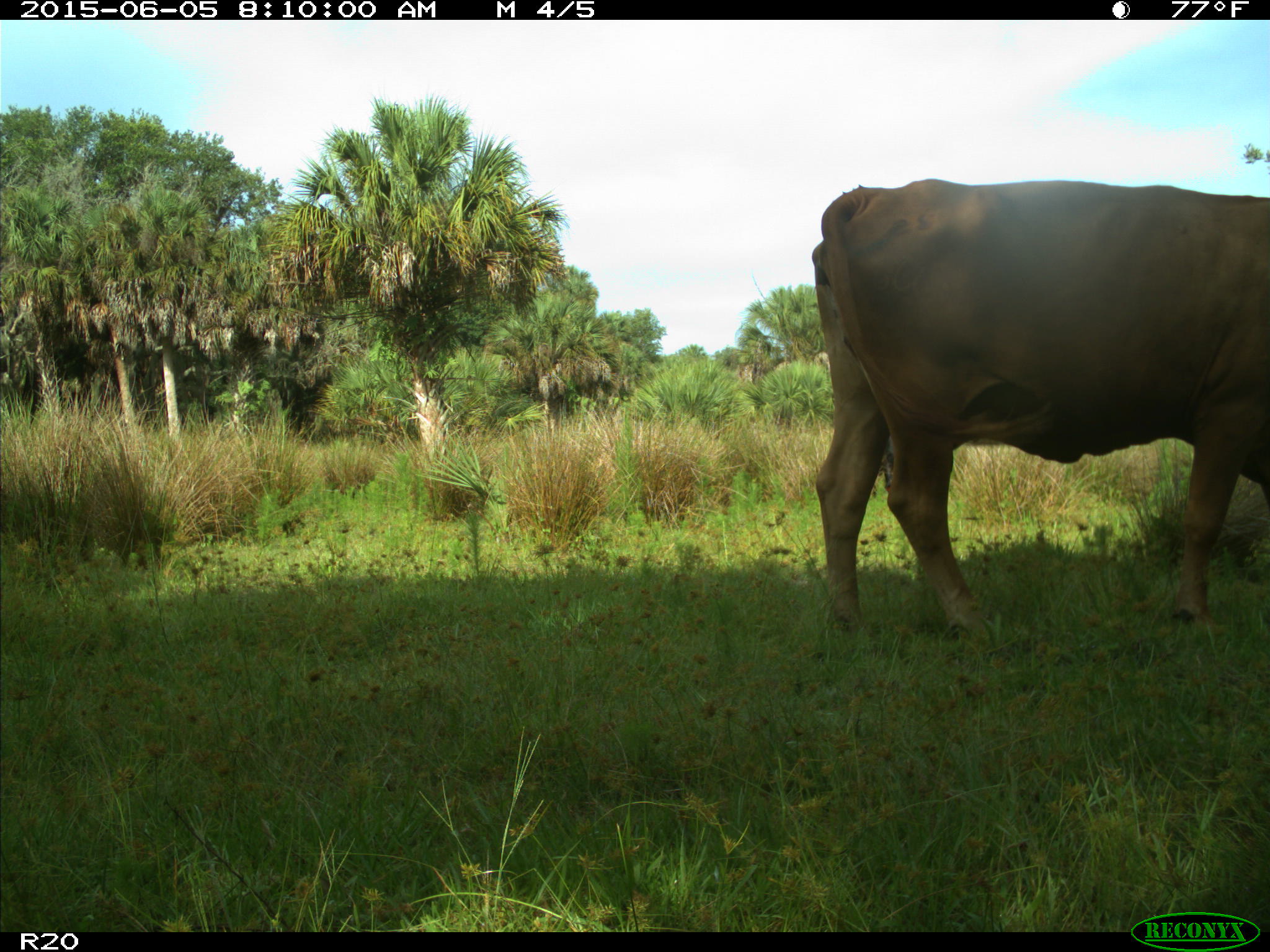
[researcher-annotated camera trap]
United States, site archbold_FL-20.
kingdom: Animalia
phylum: Chordata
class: Mammalia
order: Artiodactyla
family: Bovidae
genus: Bos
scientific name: Bos taurus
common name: domestic cow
Bos taurus (domestic cow).